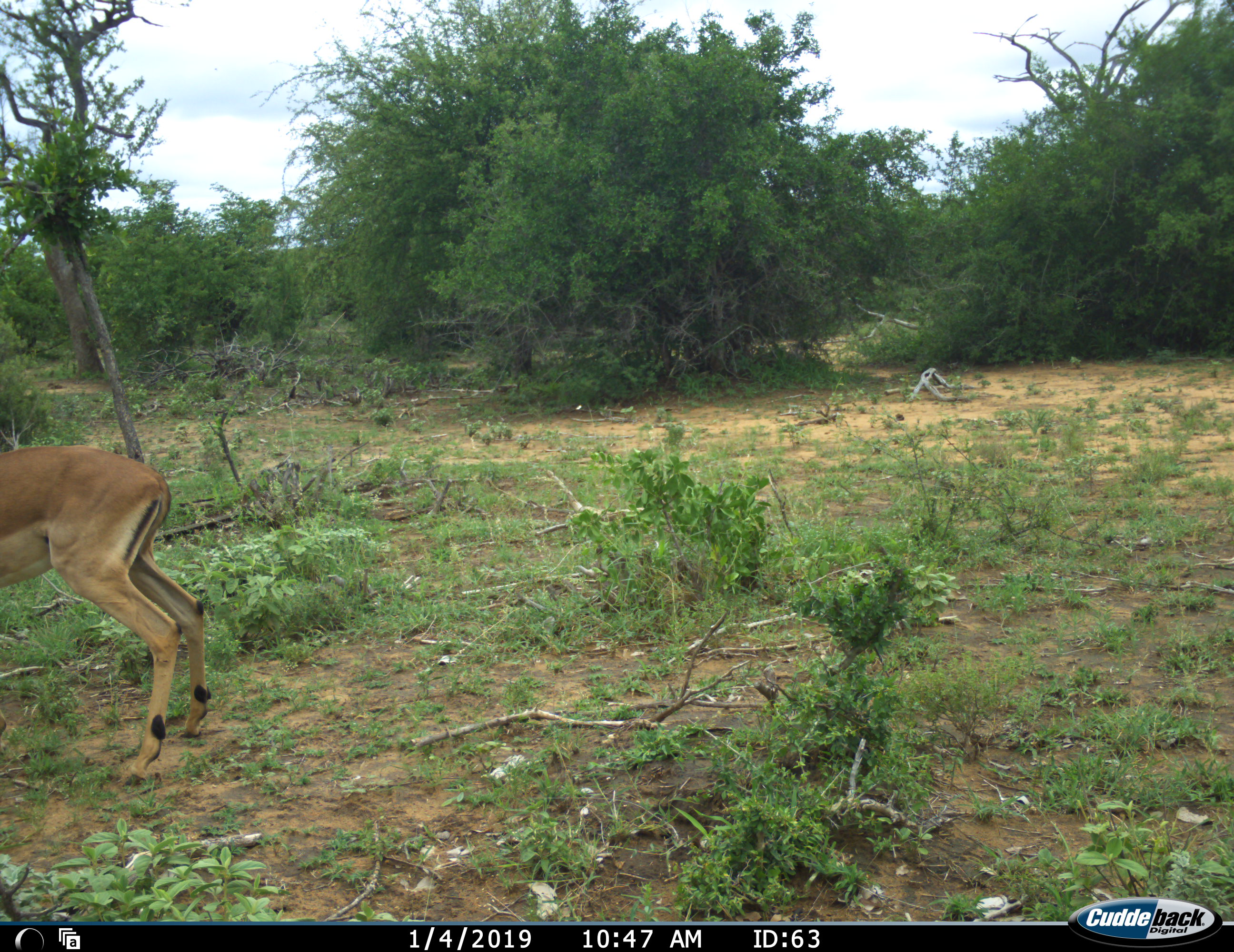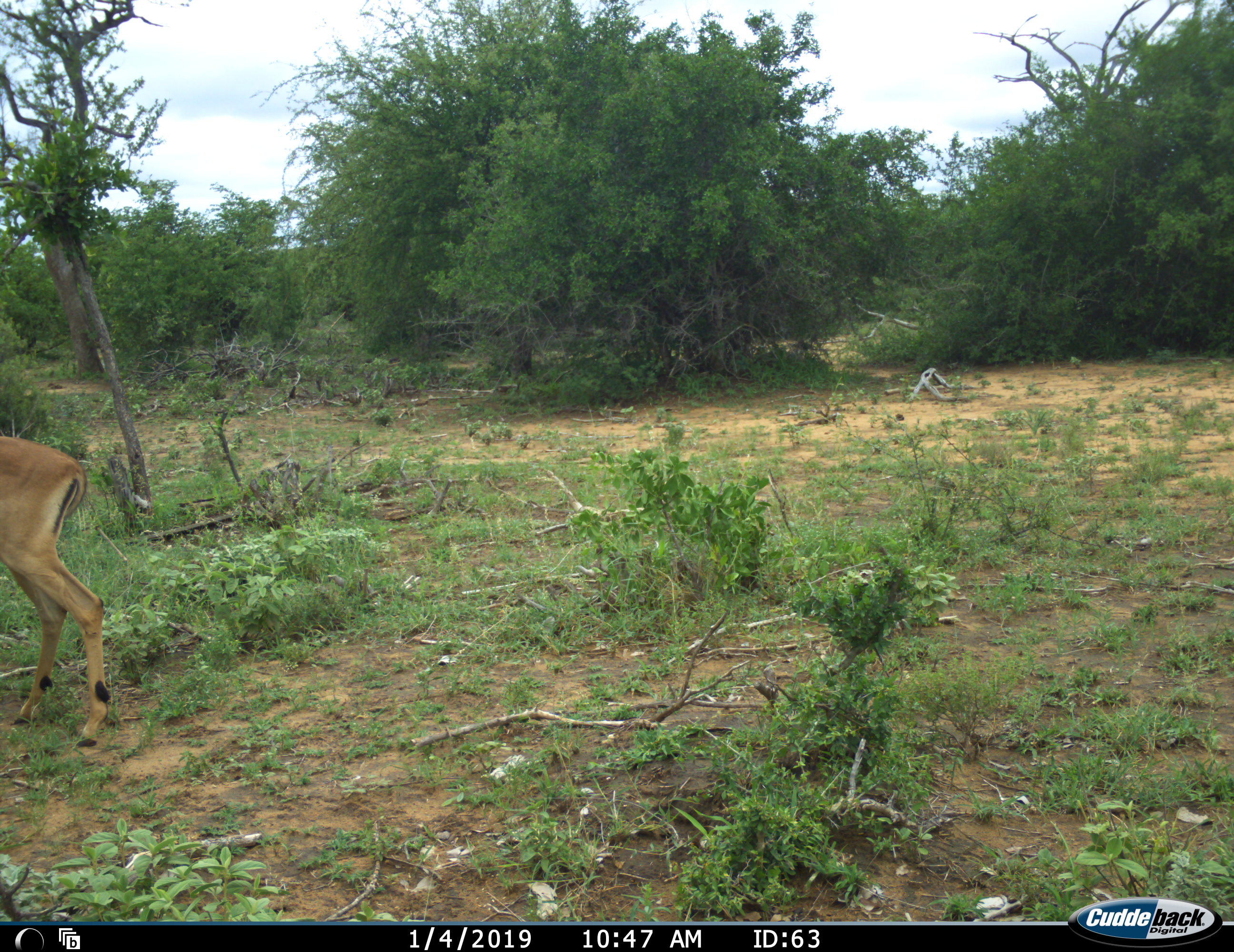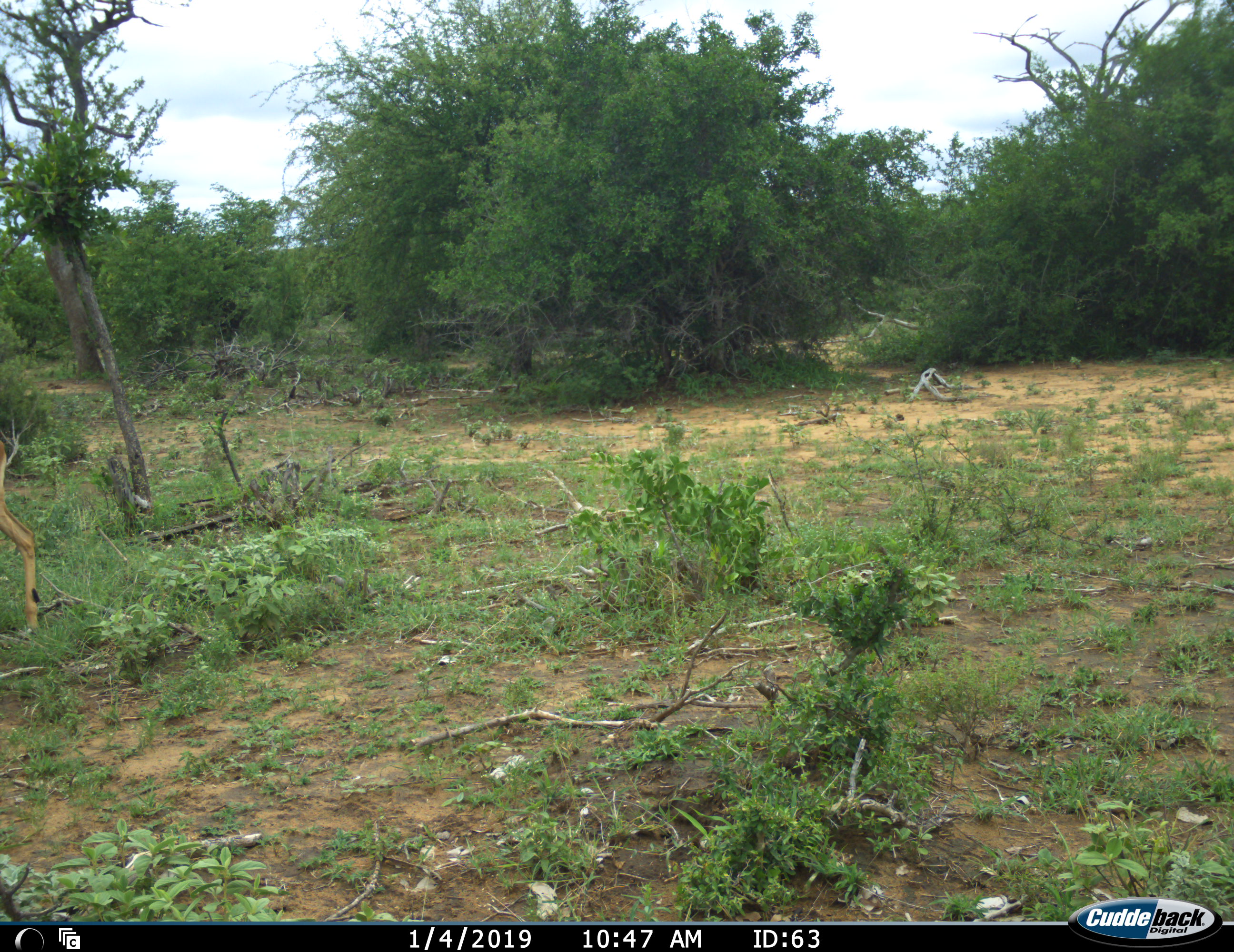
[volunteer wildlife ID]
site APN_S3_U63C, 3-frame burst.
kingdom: Animalia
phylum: Chordata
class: Mammalia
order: Artiodactyla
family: Bovidae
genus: Aepyceros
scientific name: Aepyceros melampus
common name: impala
Impala (Aepyceros melampus), count 1. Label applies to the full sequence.